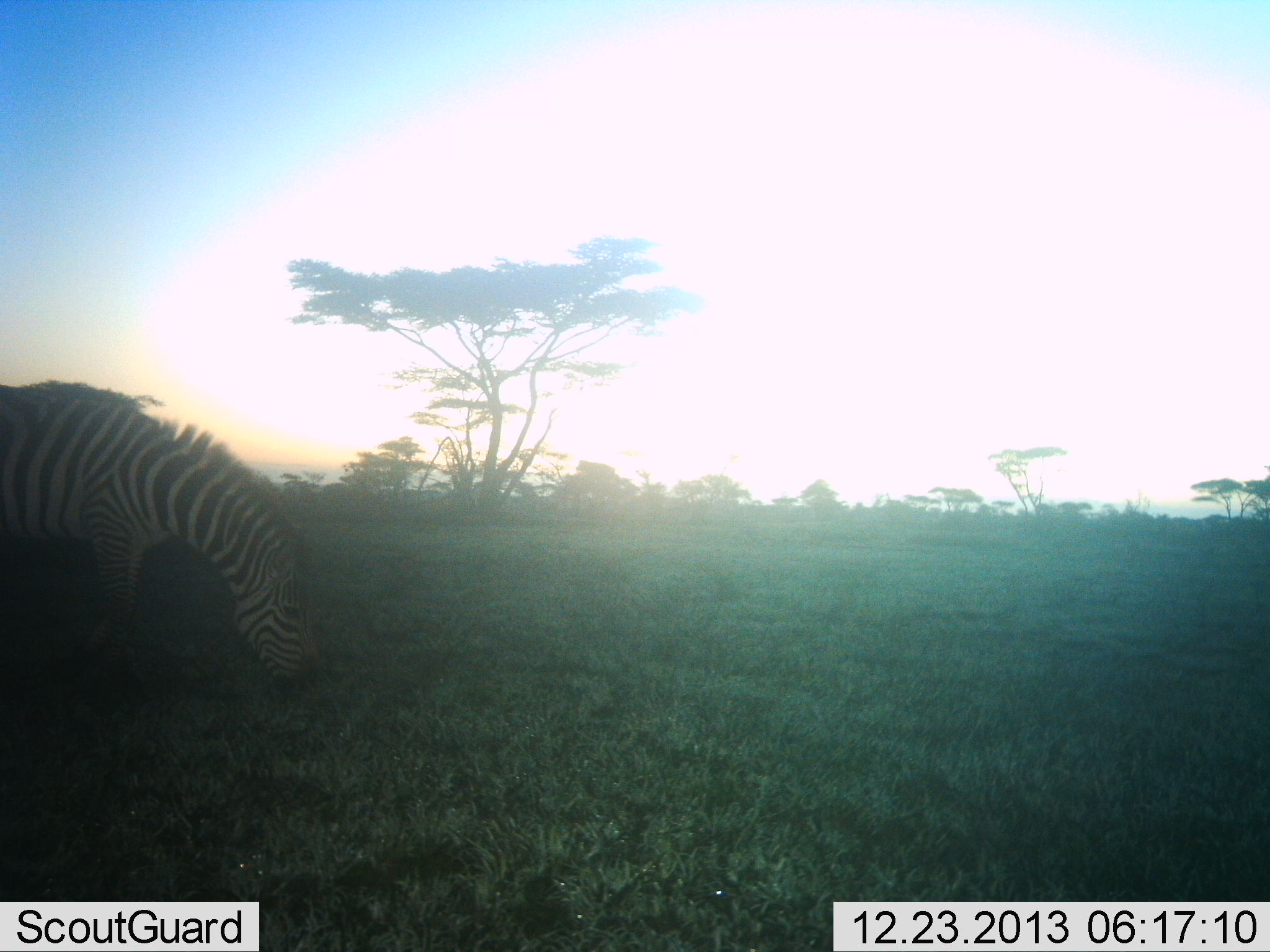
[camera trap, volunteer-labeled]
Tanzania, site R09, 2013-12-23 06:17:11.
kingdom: Animalia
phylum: Chordata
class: Mammalia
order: Perissodactyla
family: Equidae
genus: Equus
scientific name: Equus quagga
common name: plains zebra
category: zebra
Zebra (plains zebra) (Equus quagga), count 1. Behavior (volunteer vote fractions): standing 10%, resting 0%, moving 0%, interacting 0%. Young present (vote fraction): 0%. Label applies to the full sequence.